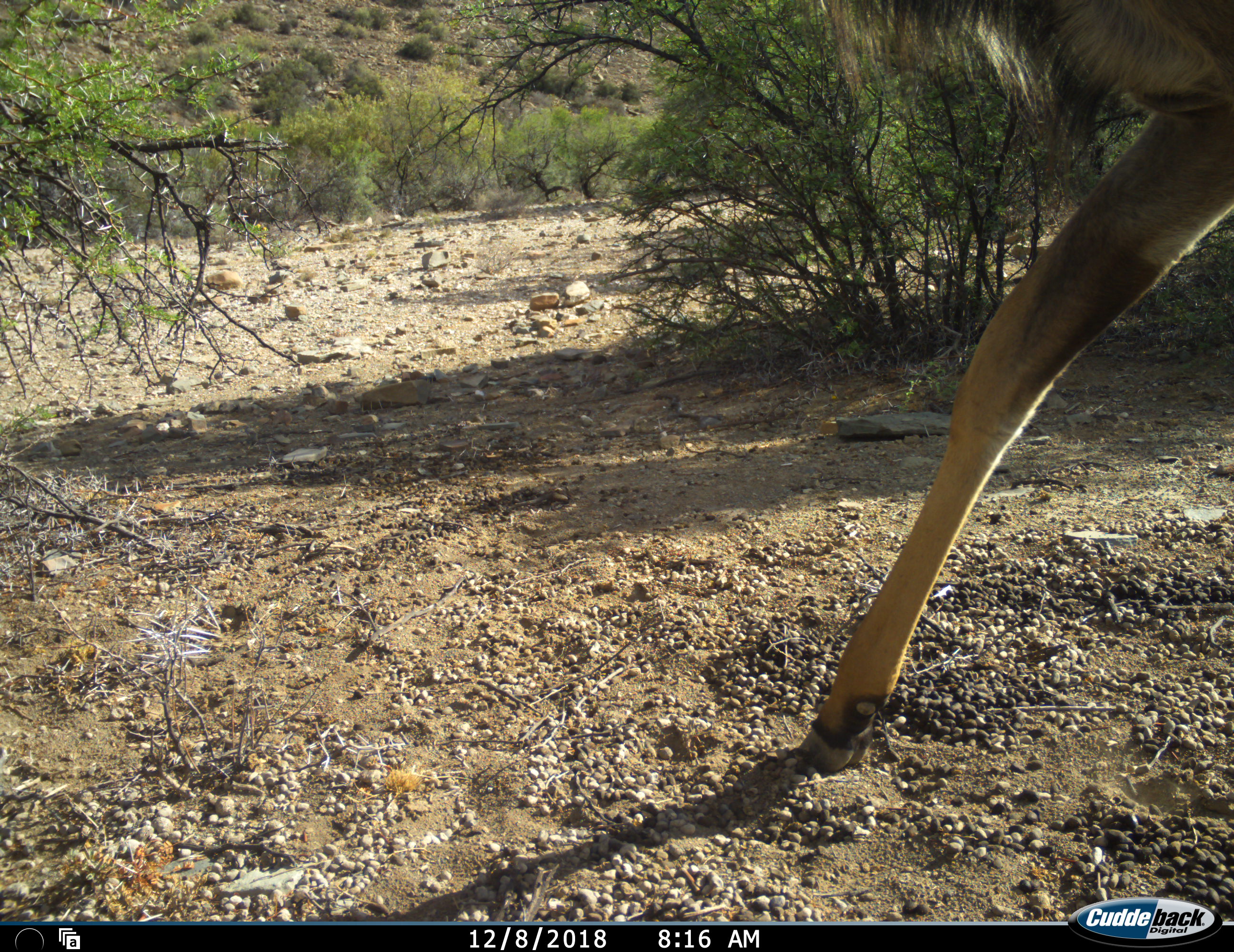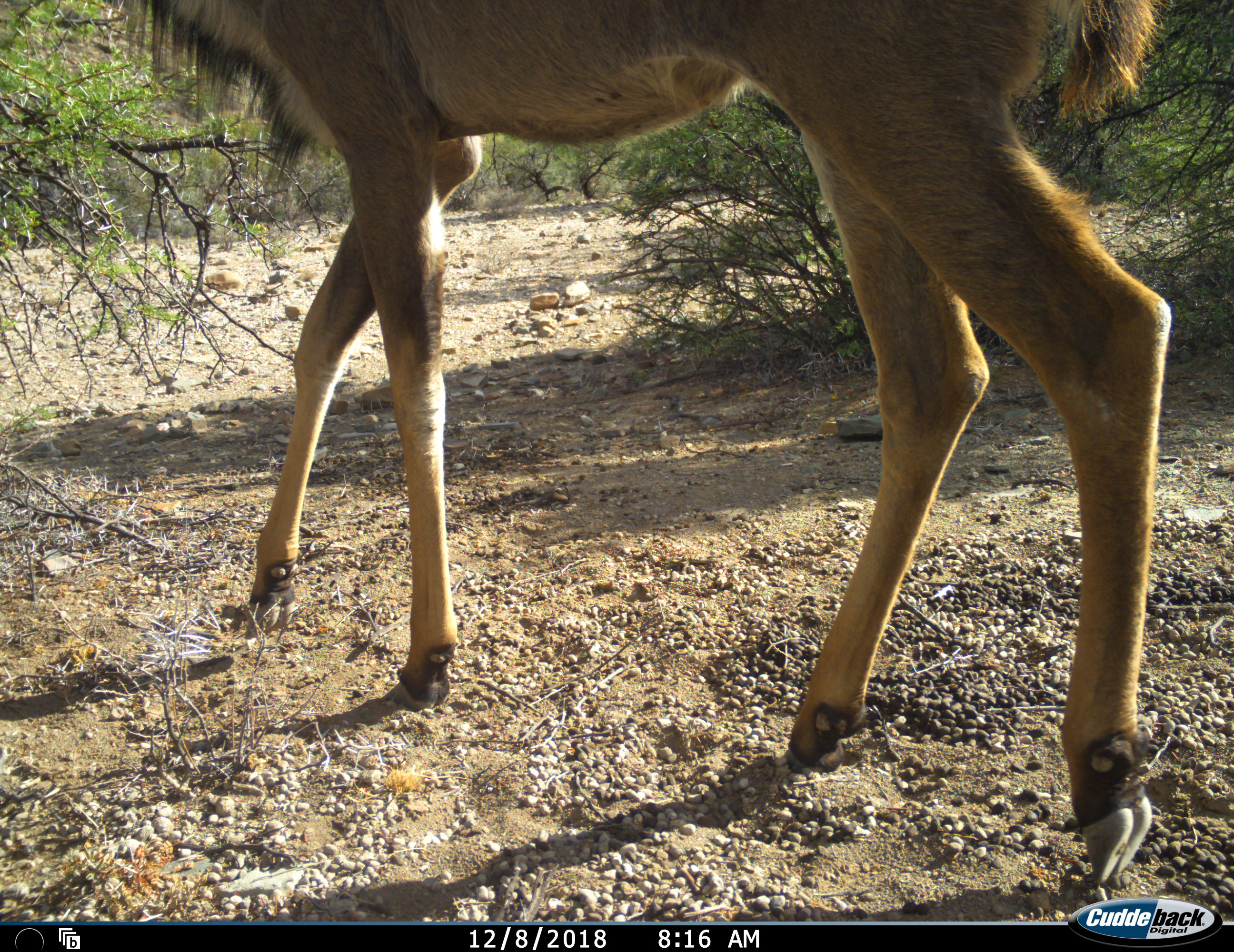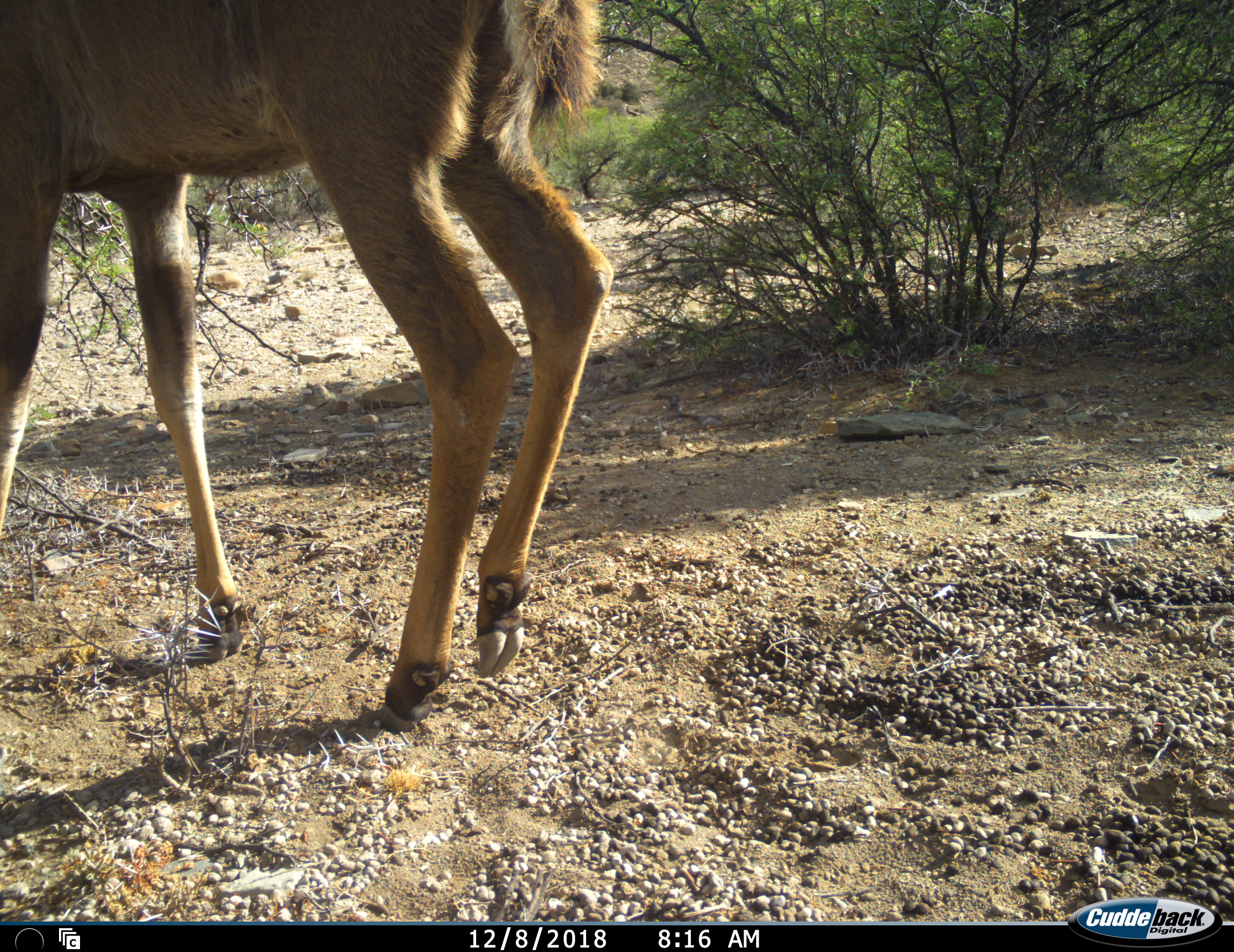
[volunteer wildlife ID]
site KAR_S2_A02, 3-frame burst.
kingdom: Animalia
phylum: Chordata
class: Mammalia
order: Artiodactyla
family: Bovidae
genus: Tragelaphus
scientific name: Tragelaphus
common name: kudu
Kudu (Tragelaphus), count 1. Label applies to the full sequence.